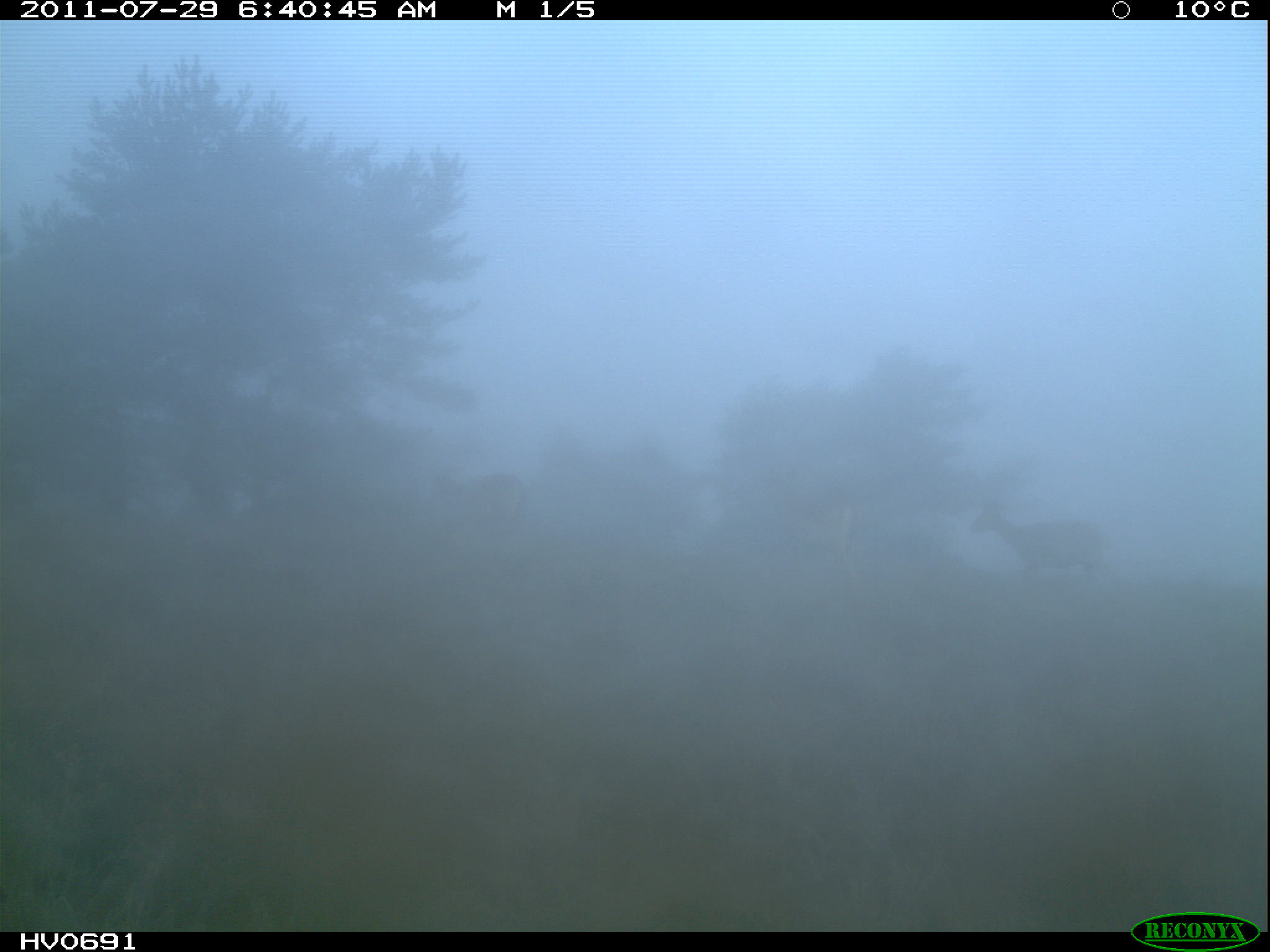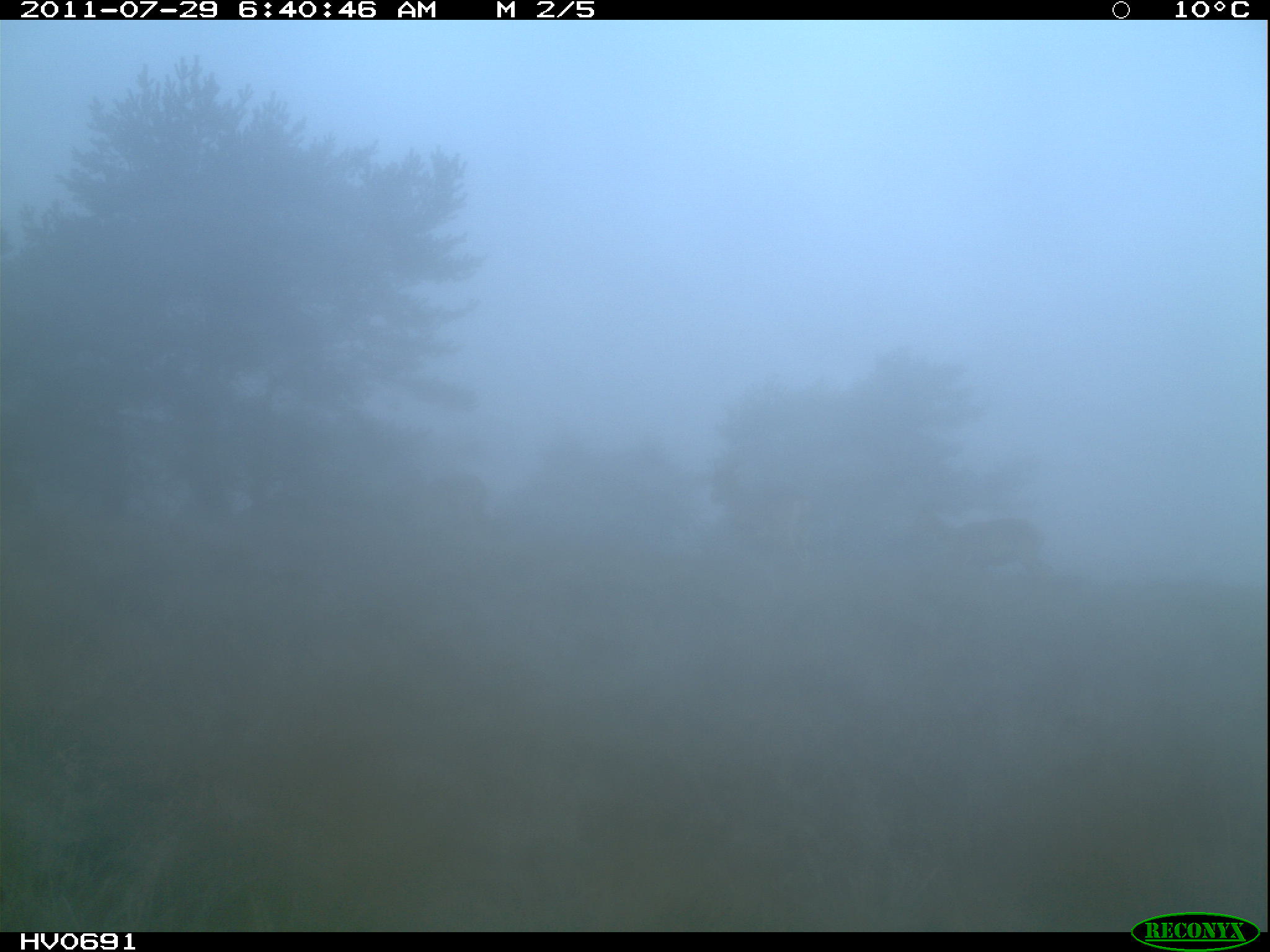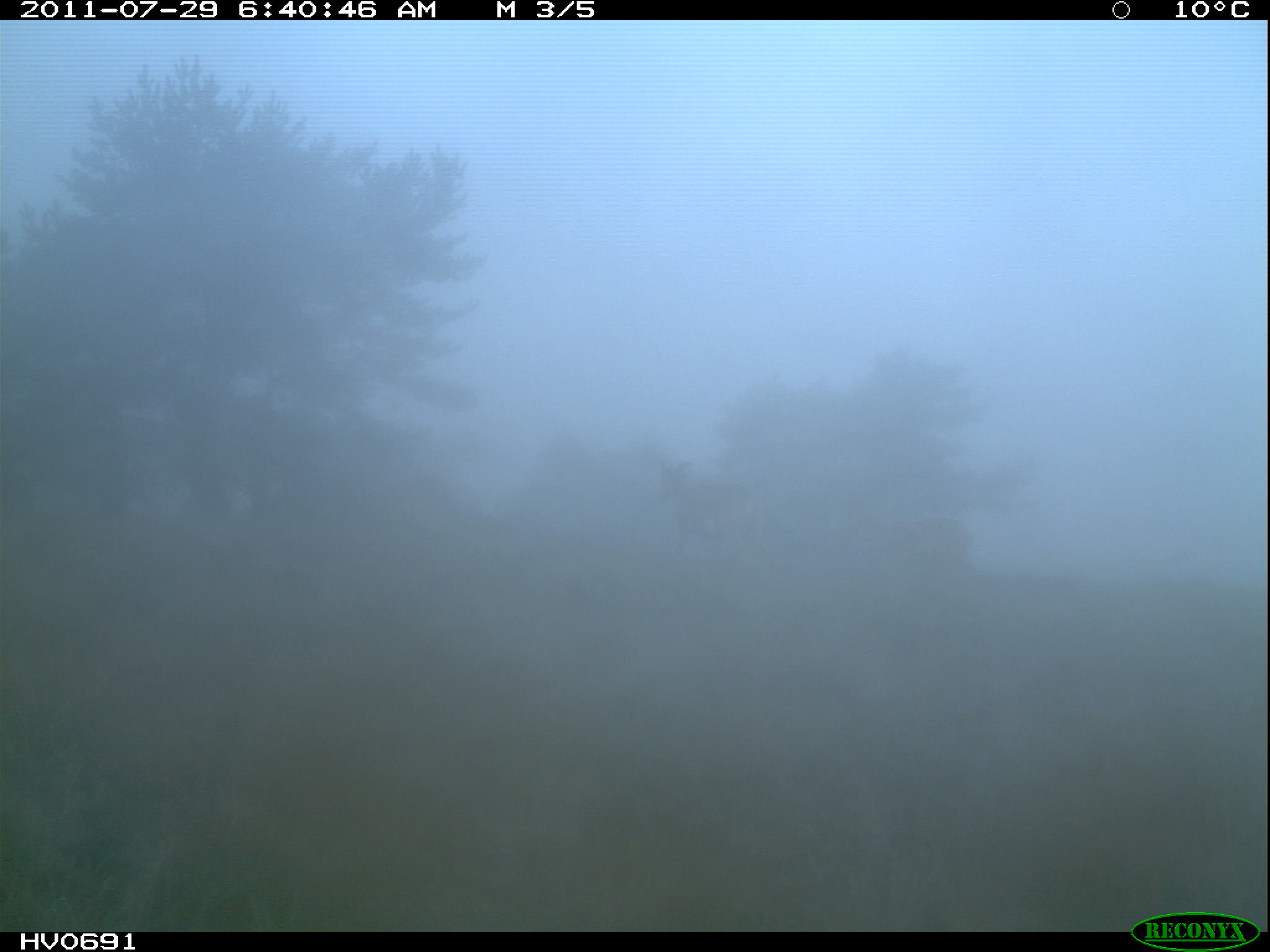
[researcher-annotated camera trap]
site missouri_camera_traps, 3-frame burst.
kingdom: Animalia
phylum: Chordata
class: Mammalia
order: Artiodactyla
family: Bovidae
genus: Ovis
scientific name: Ovis ammon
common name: mouflon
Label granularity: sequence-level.